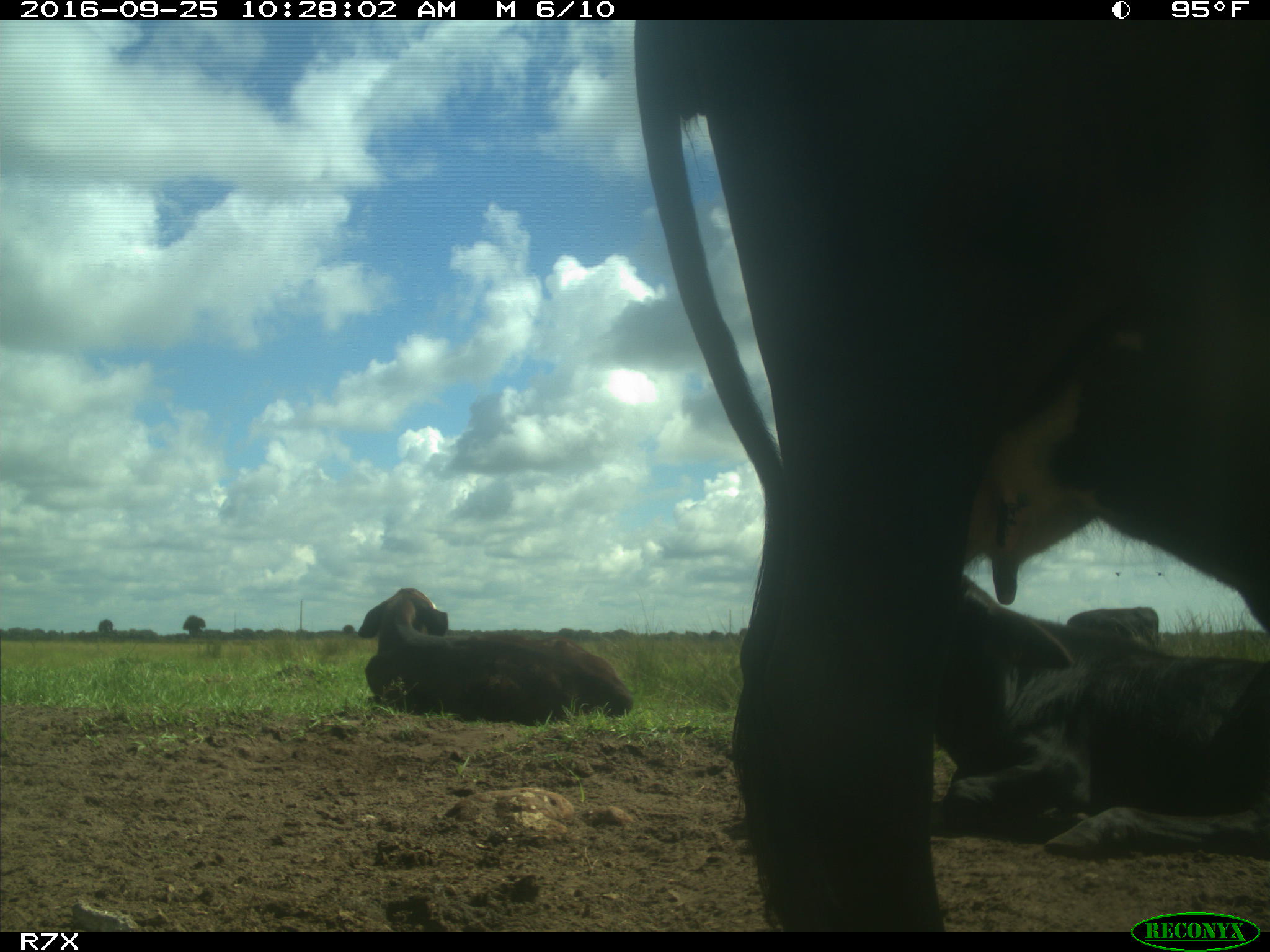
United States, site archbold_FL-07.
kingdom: Animalia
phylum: Chordata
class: Mammalia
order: Artiodactyla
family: Bovidae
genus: Bos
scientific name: Bos taurus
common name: domestic cow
Bos taurus (domestic cow).